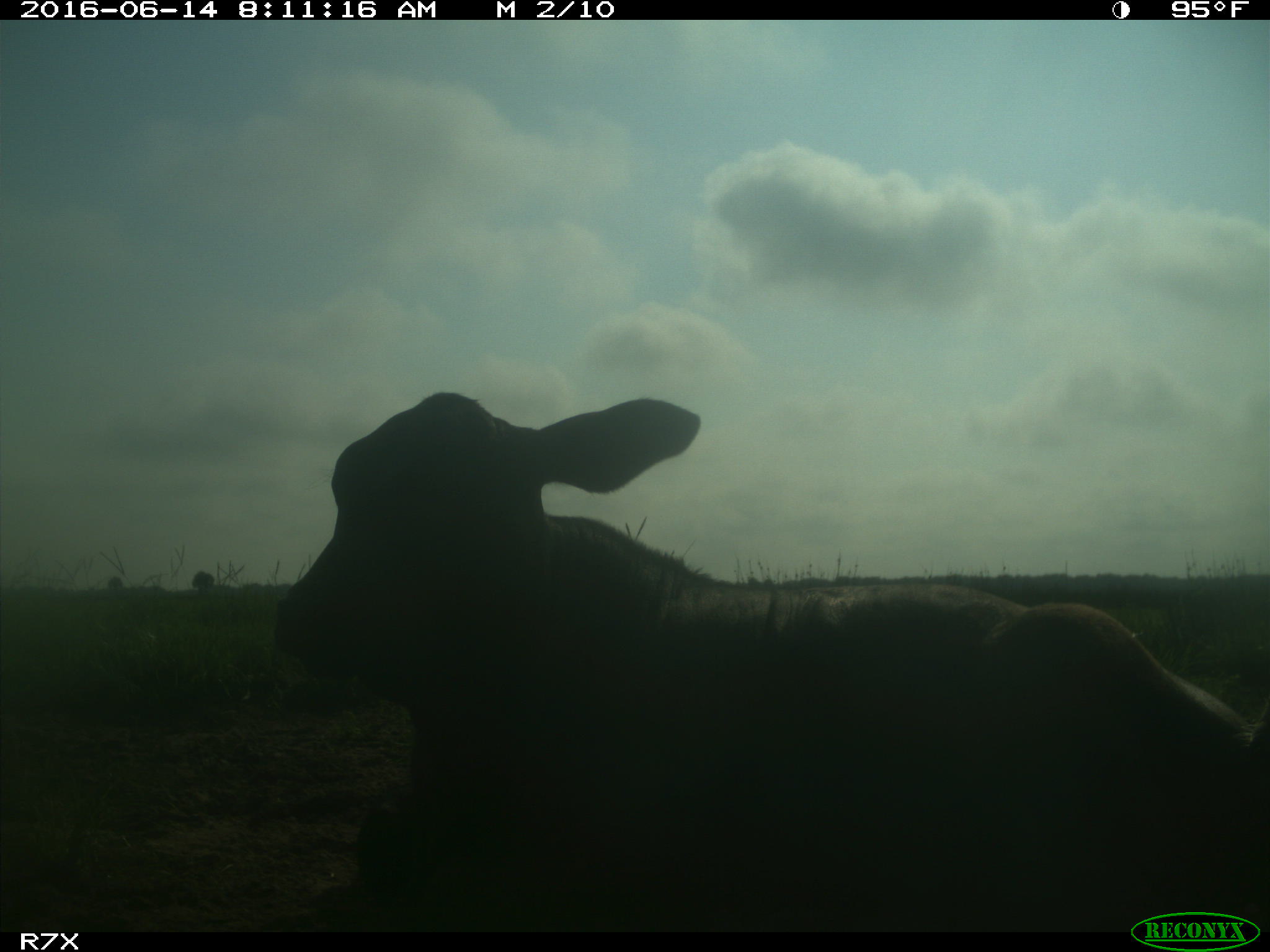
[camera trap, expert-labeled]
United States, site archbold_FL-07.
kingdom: Animalia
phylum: Chordata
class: Mammalia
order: Artiodactyla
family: Bovidae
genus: Bos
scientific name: Bos taurus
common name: domestic cow